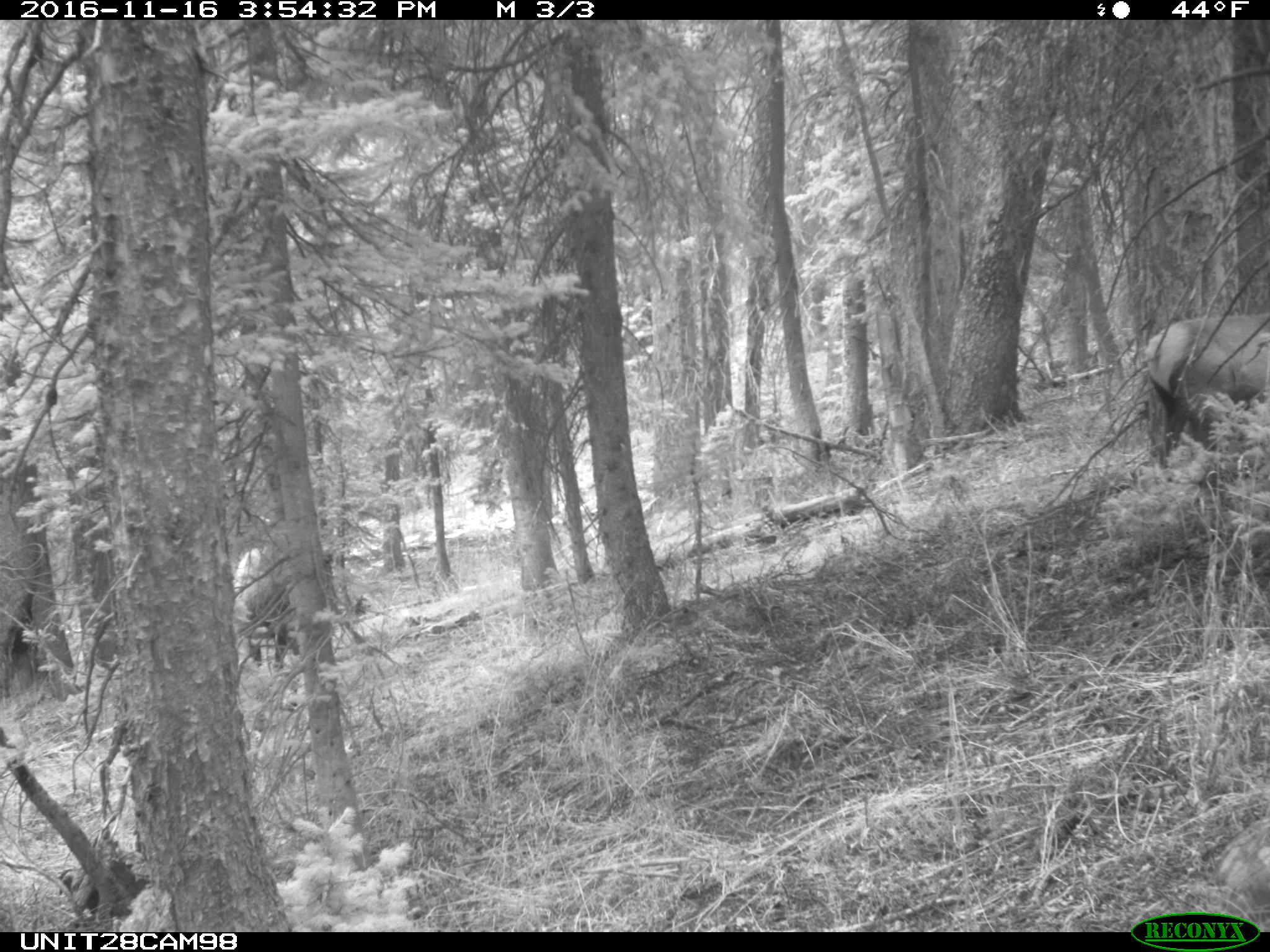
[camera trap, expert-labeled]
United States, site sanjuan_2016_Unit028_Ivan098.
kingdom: Animalia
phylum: Chordata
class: Mammalia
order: Artiodactyla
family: Cervidae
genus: Cervus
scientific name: Cervus elaphus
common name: red deer